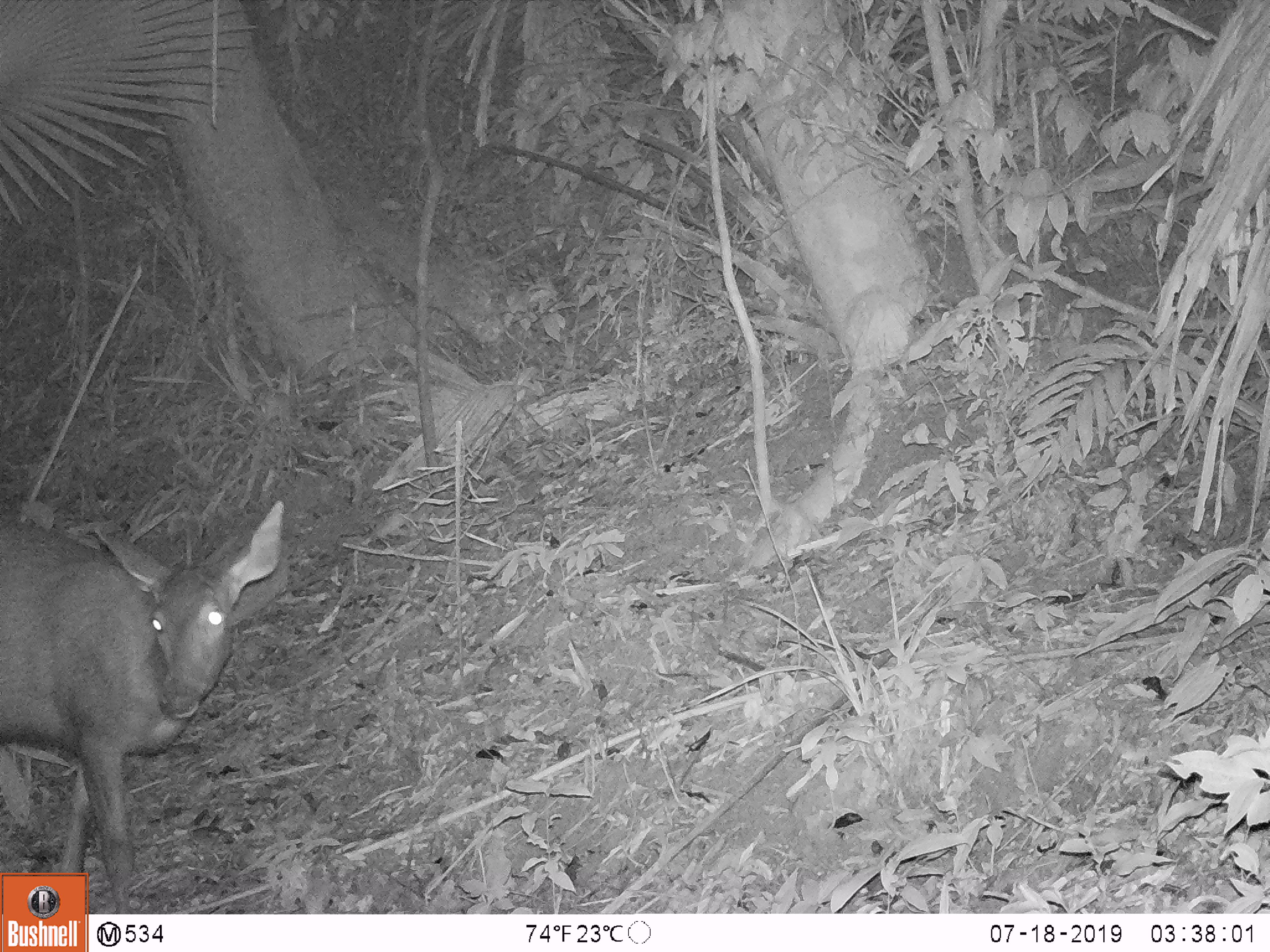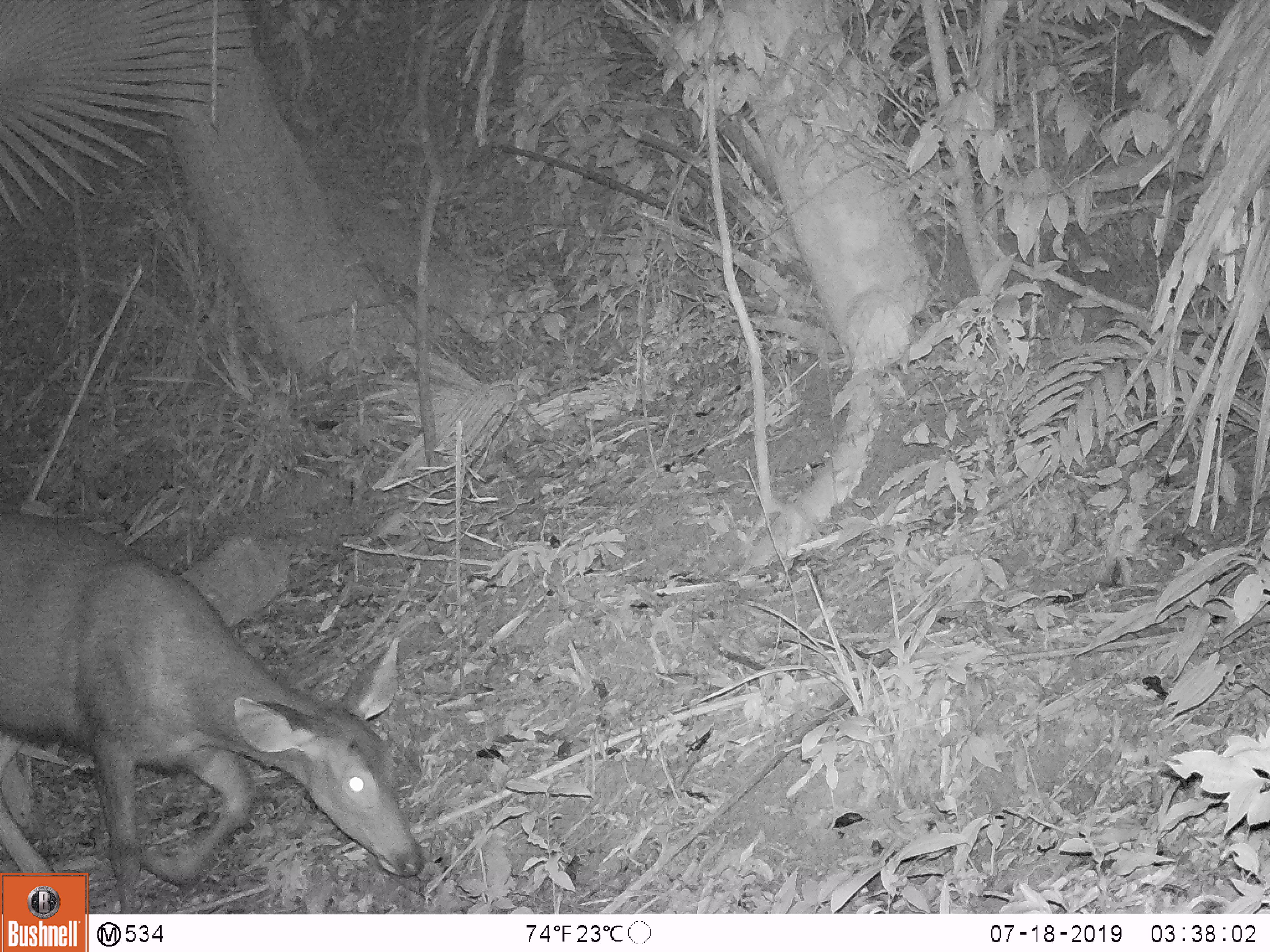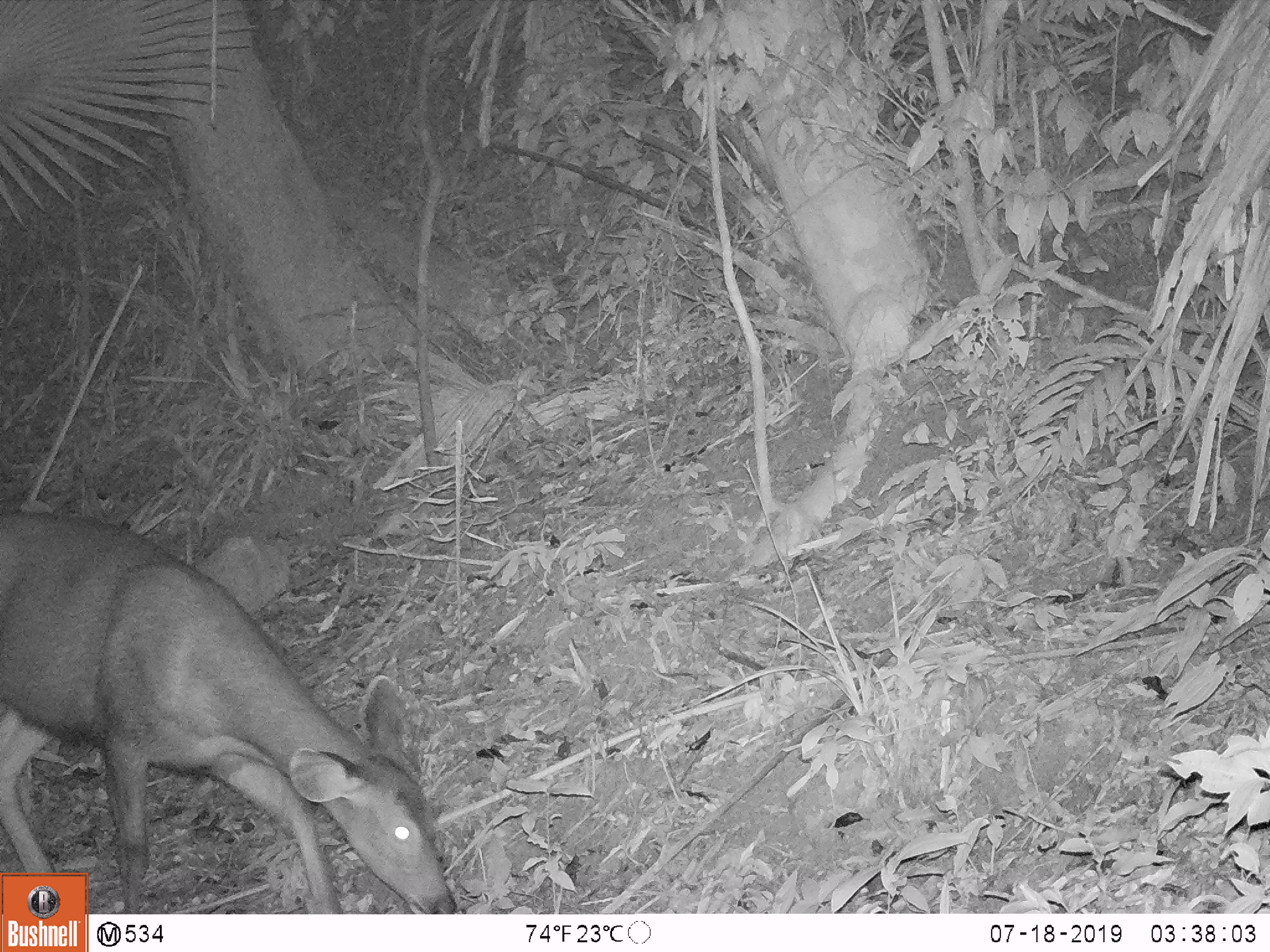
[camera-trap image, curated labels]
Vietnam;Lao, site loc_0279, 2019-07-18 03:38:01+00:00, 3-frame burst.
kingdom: Animalia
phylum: Chordata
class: Mammalia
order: Artiodactyla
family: Cervidae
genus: Rusa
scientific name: Rusa unicolor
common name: sambar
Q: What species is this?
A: Sambar (Rusa unicolor).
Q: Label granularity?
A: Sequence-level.